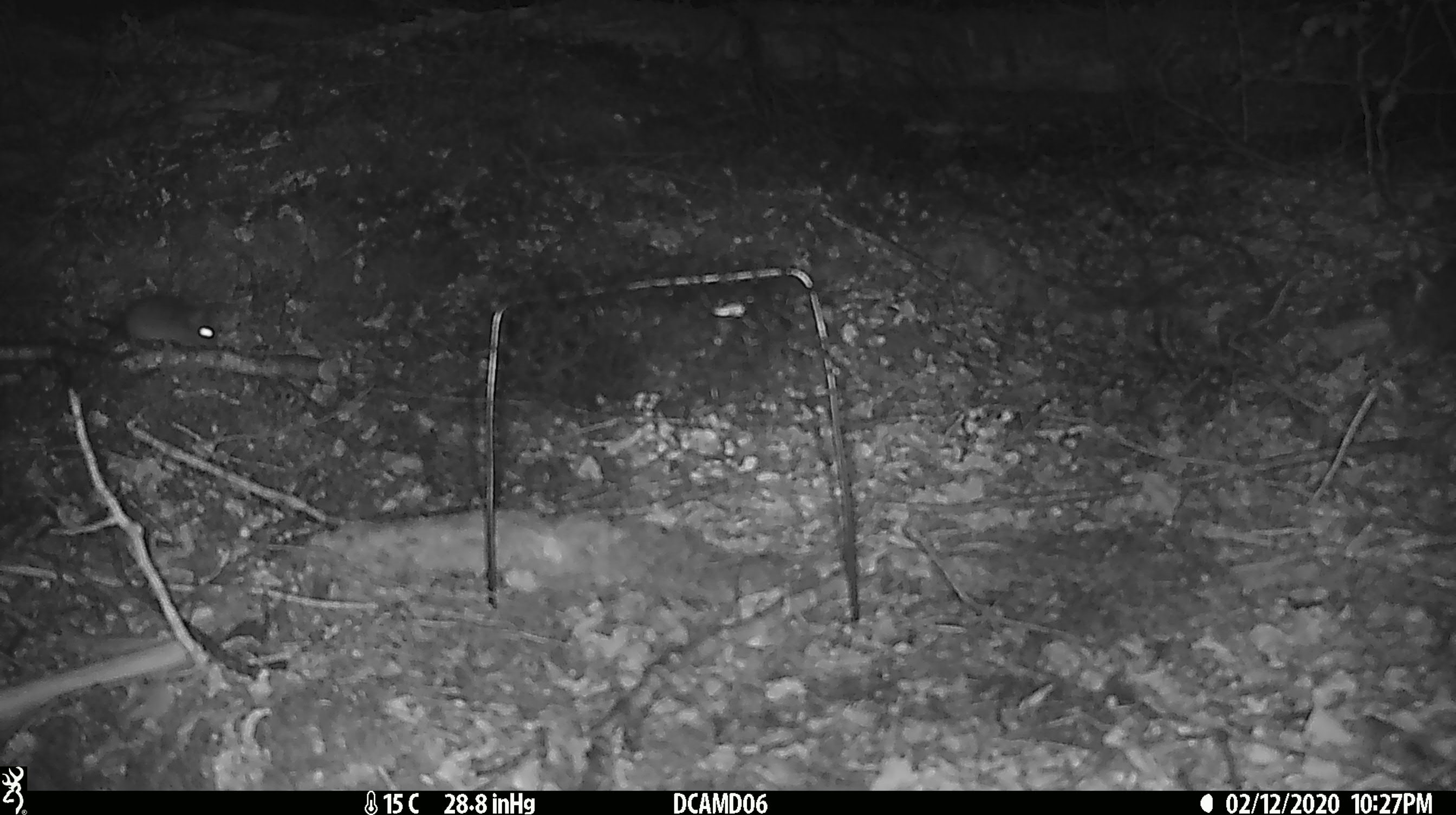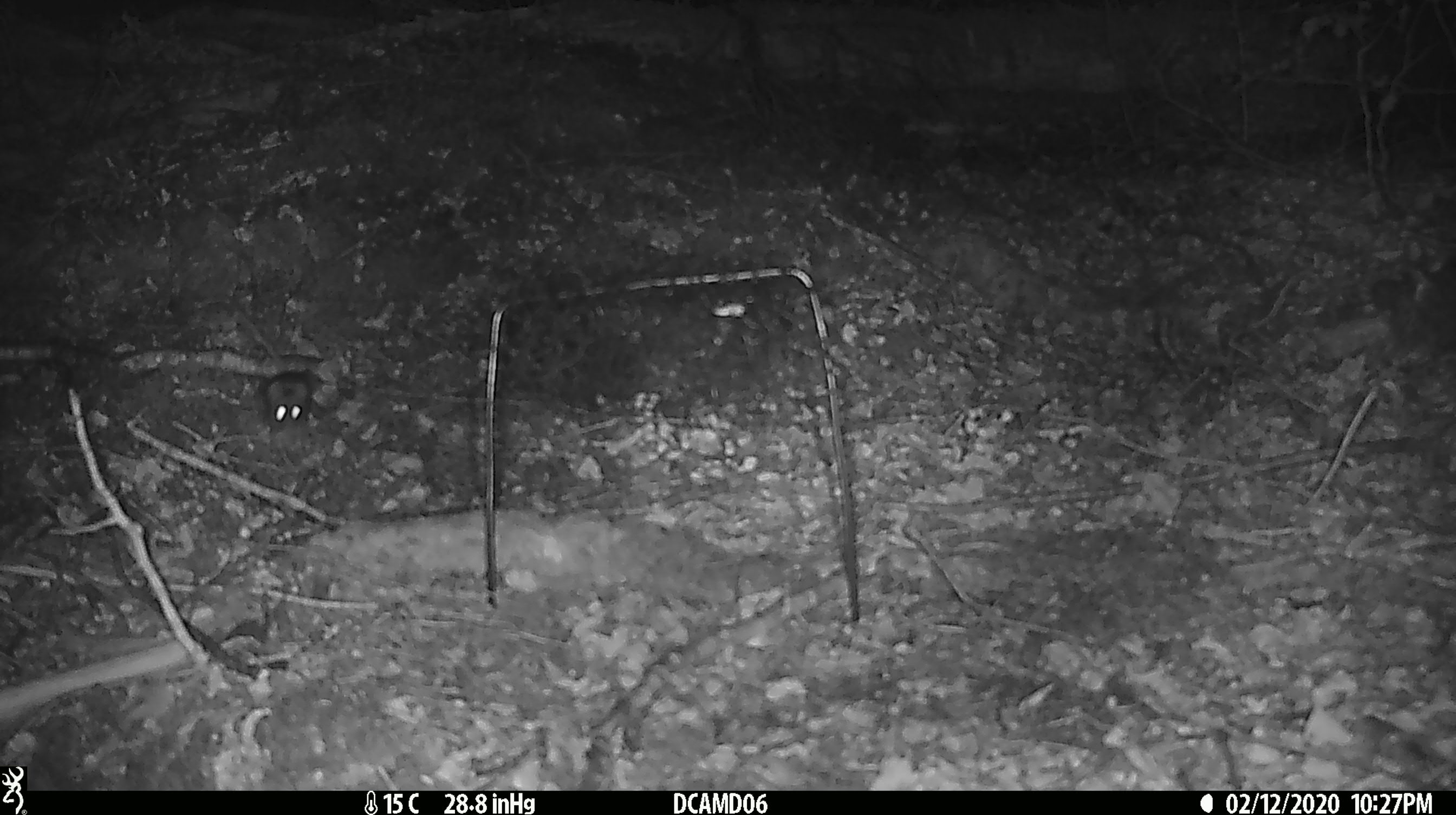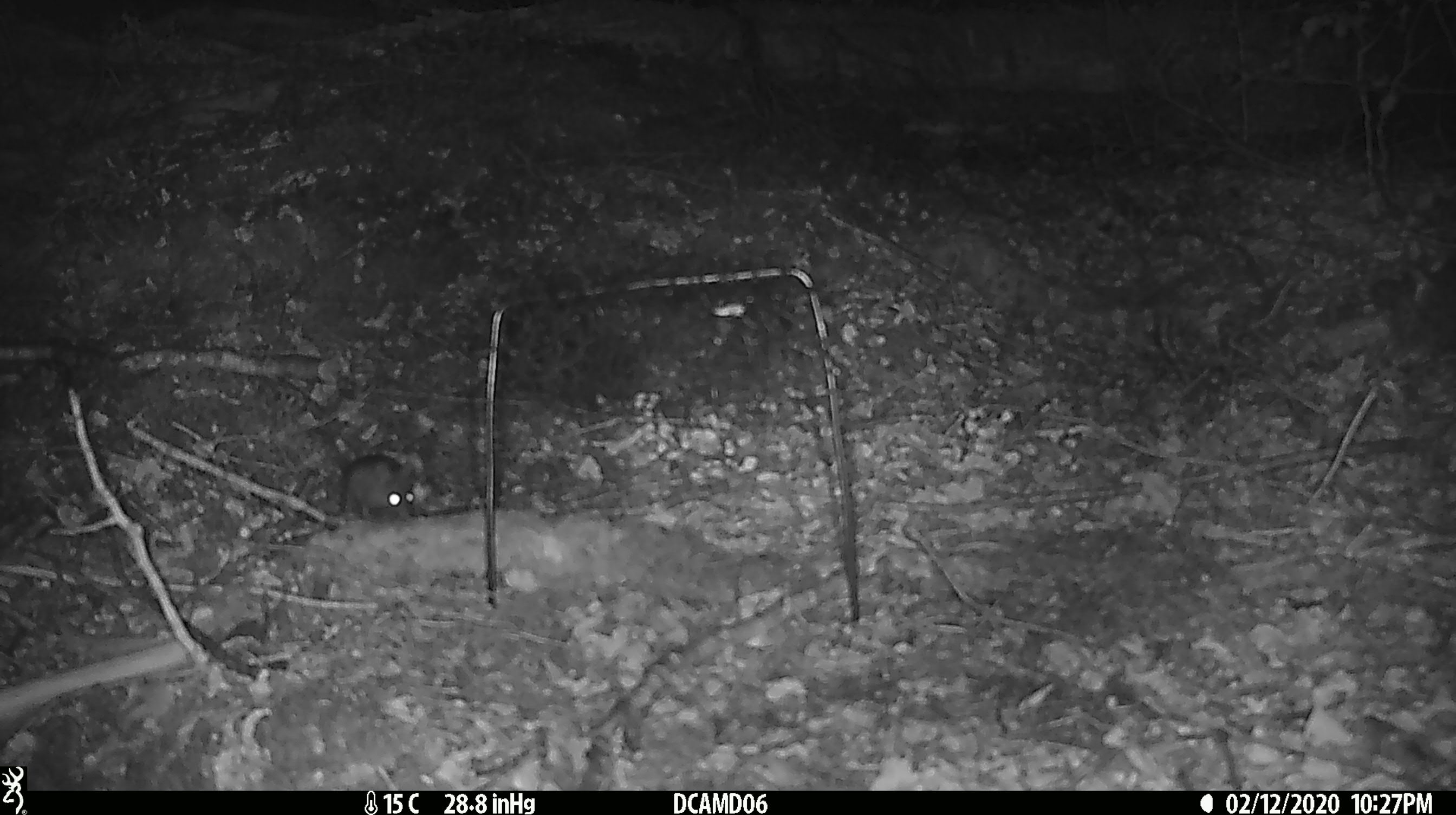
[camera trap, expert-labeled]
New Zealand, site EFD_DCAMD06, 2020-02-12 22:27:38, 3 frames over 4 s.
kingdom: Animalia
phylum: Chordata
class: Mammalia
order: Rodentia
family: Muridae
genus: Mus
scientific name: Mus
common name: mouse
Mouse (Mus).